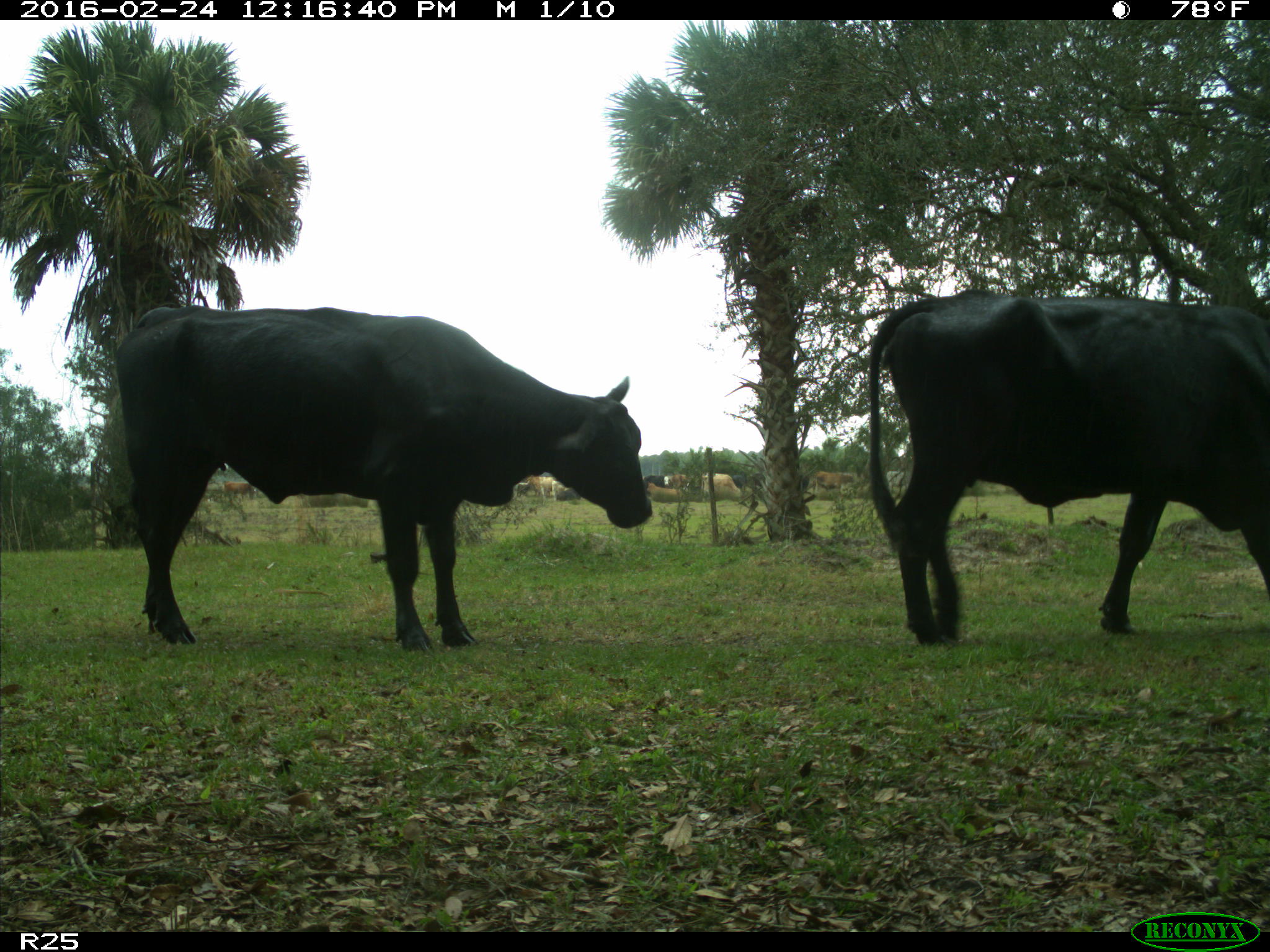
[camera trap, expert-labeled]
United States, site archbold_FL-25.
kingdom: Animalia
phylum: Chordata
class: Mammalia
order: Artiodactyla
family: Bovidae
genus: Bos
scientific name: Bos taurus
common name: domestic cow